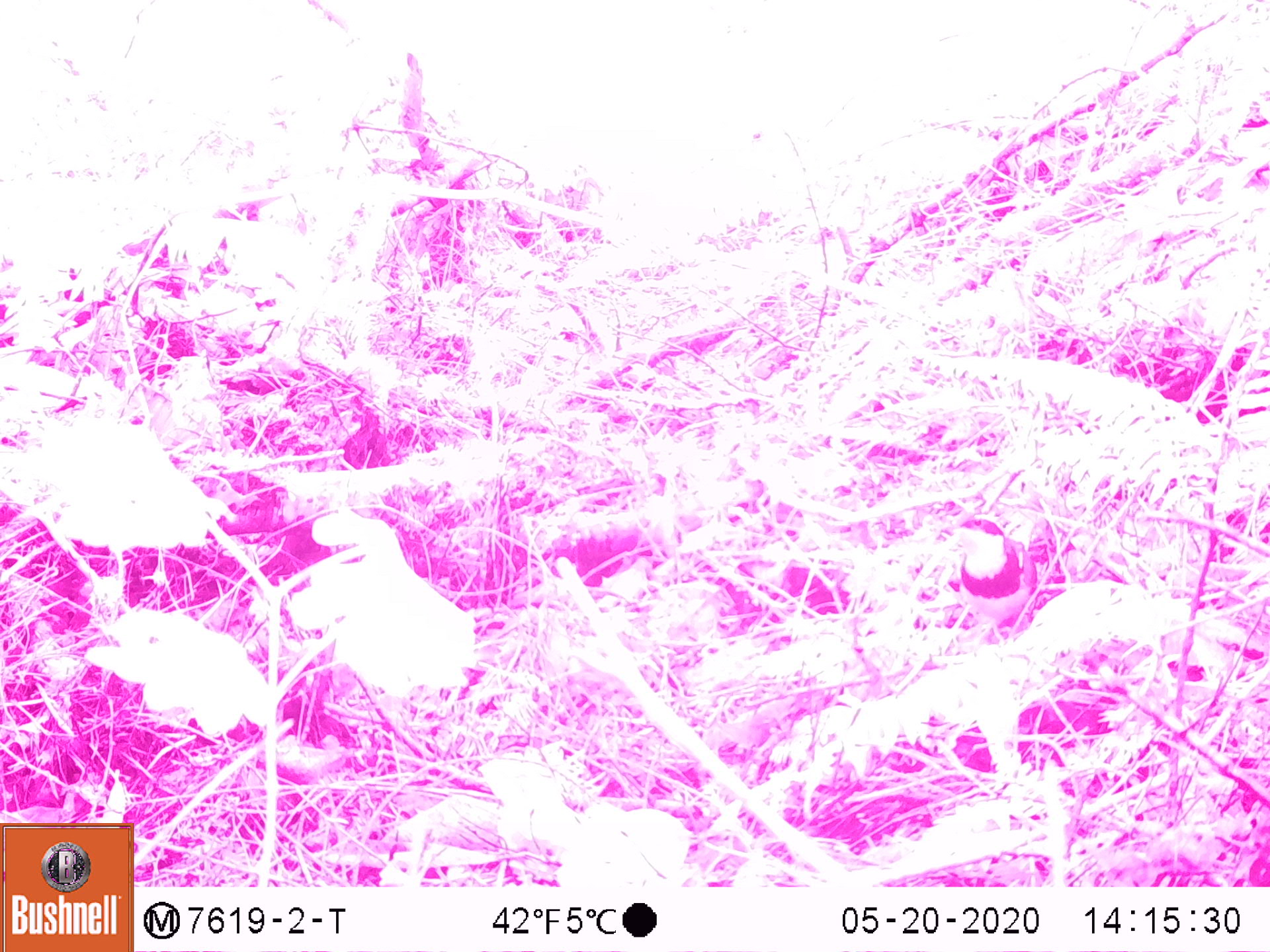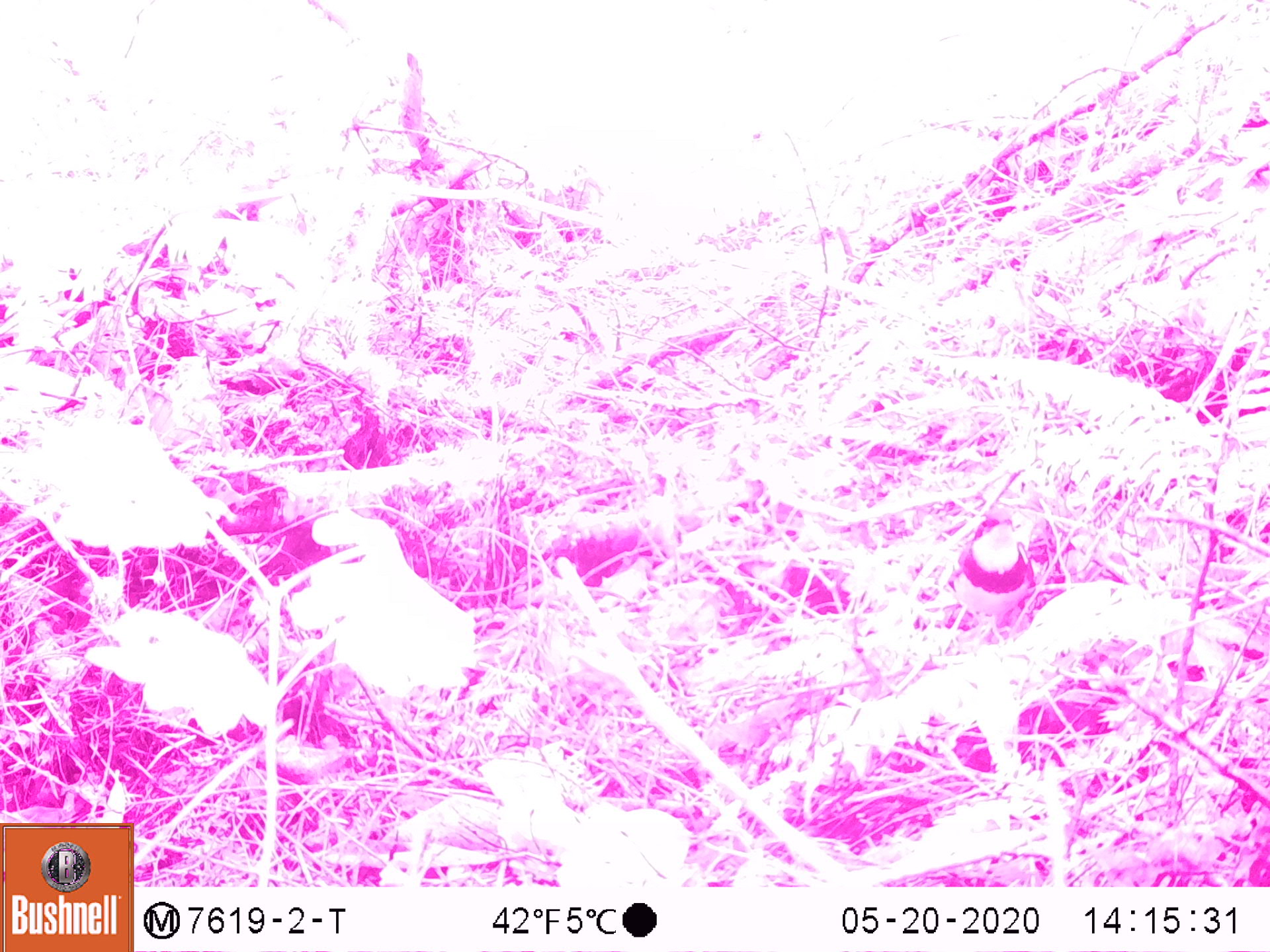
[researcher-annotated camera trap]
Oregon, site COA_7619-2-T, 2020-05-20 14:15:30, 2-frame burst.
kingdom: Animalia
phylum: Chordata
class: Aves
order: Passeriformes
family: Turdidae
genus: Ixoreus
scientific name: Ixoreus naevius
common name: varied thrush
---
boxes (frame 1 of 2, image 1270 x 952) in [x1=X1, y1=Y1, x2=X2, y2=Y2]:
varied thrush: [x1=947, y1=510, x2=1040, y2=639]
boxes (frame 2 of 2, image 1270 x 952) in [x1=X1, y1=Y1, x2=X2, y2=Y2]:
varied thrush: [x1=947, y1=505, x2=1040, y2=641]